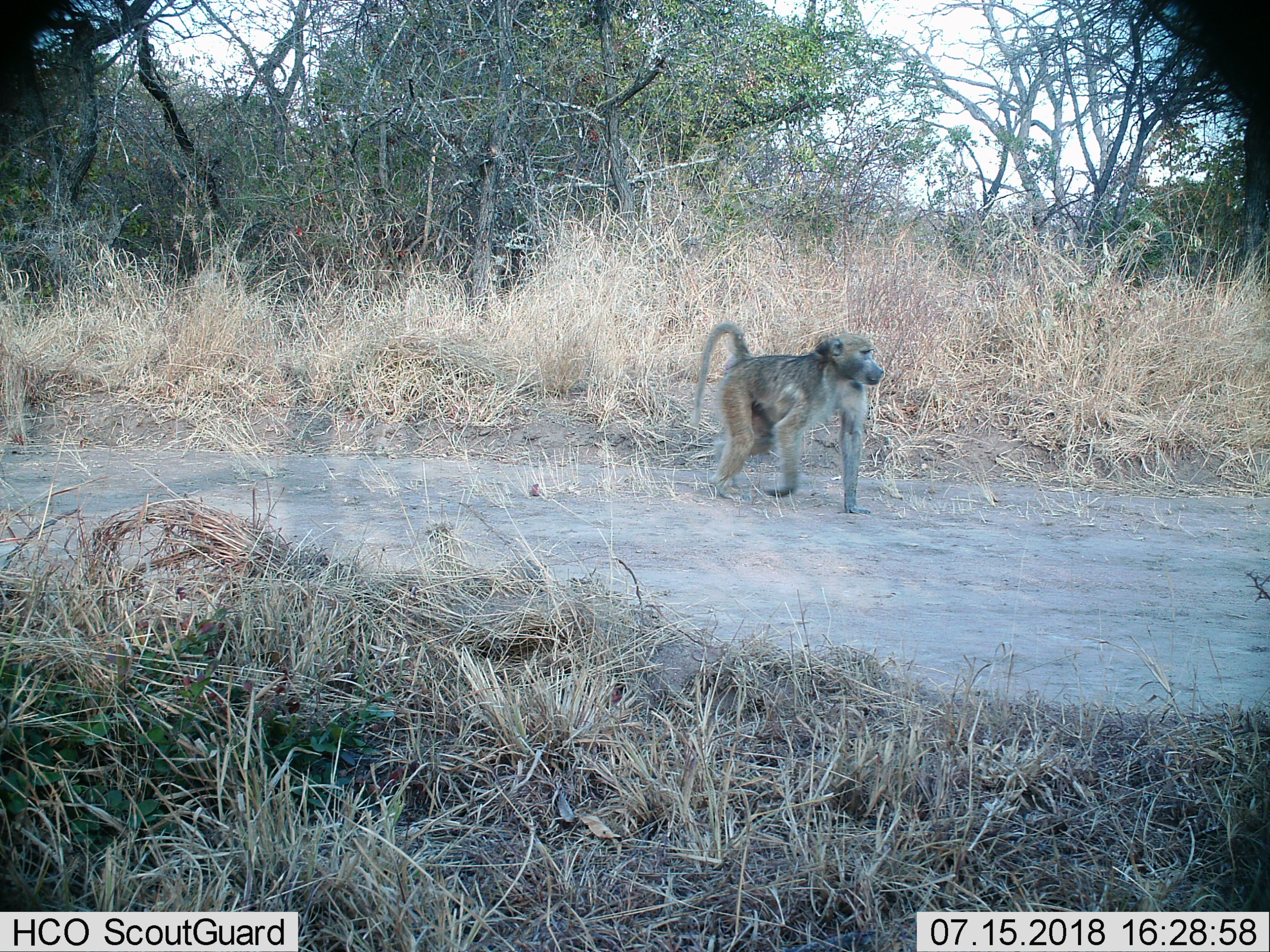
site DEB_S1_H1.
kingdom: Animalia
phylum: Chordata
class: Mammalia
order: Primates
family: Cercopithecidae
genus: Papio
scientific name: Papio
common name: baboon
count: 1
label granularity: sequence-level